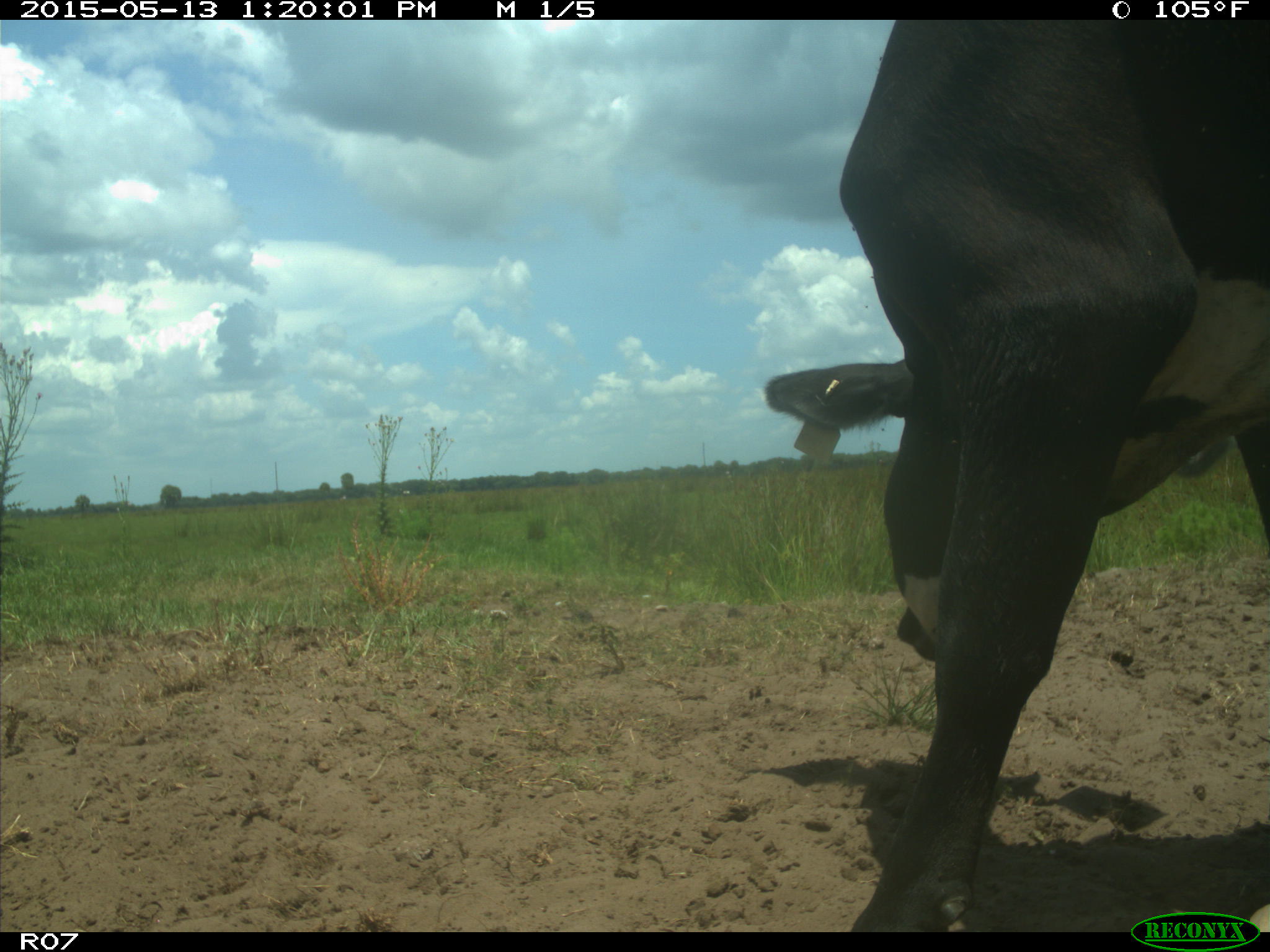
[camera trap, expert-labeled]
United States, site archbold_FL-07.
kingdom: Animalia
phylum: Chordata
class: Mammalia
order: Artiodactyla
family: Bovidae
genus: Bos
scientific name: Bos taurus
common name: domestic cow